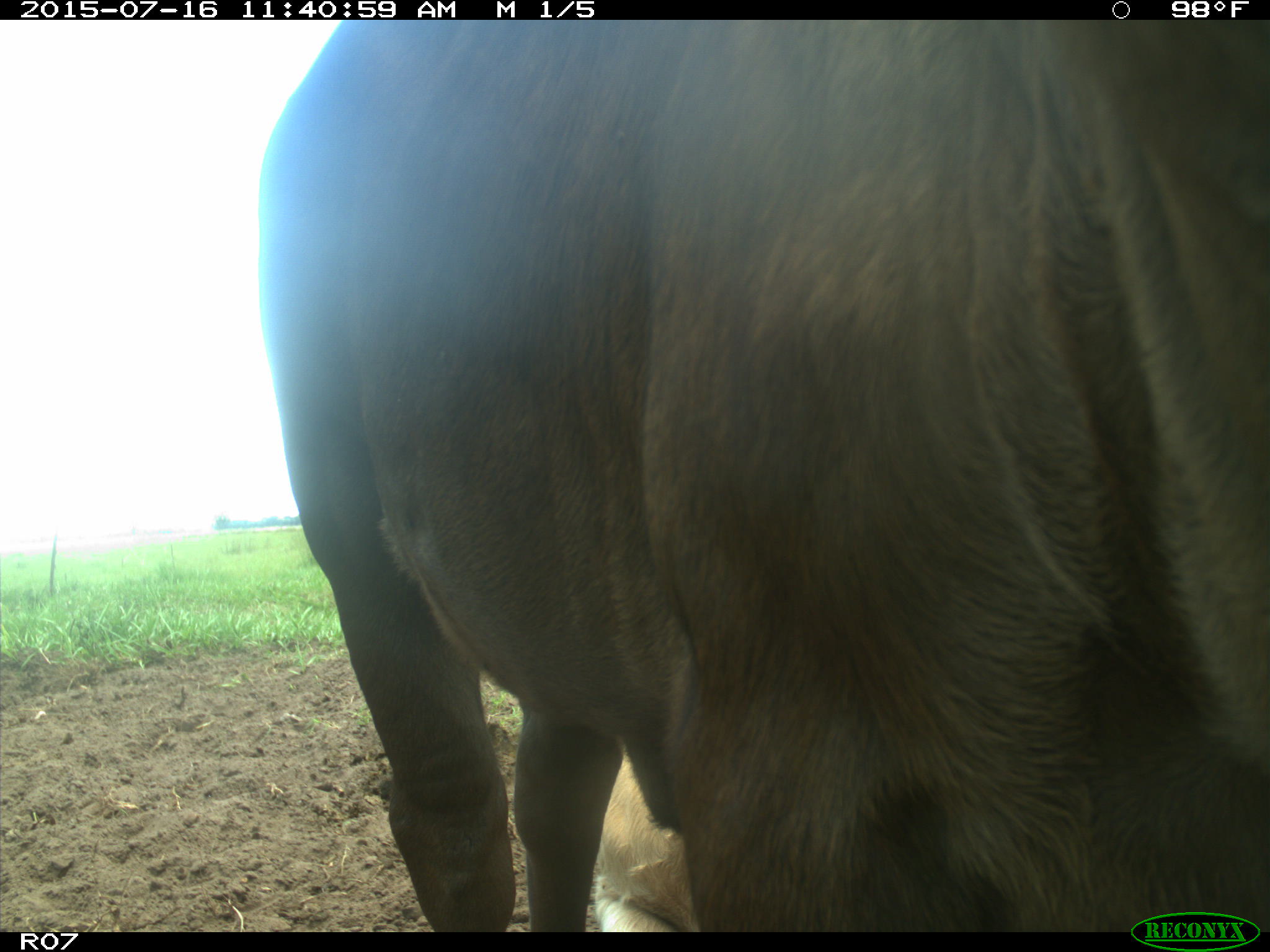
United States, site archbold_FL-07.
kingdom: Animalia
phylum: Chordata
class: Mammalia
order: Artiodactyla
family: Bovidae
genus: Bos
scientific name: Bos taurus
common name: domestic cow